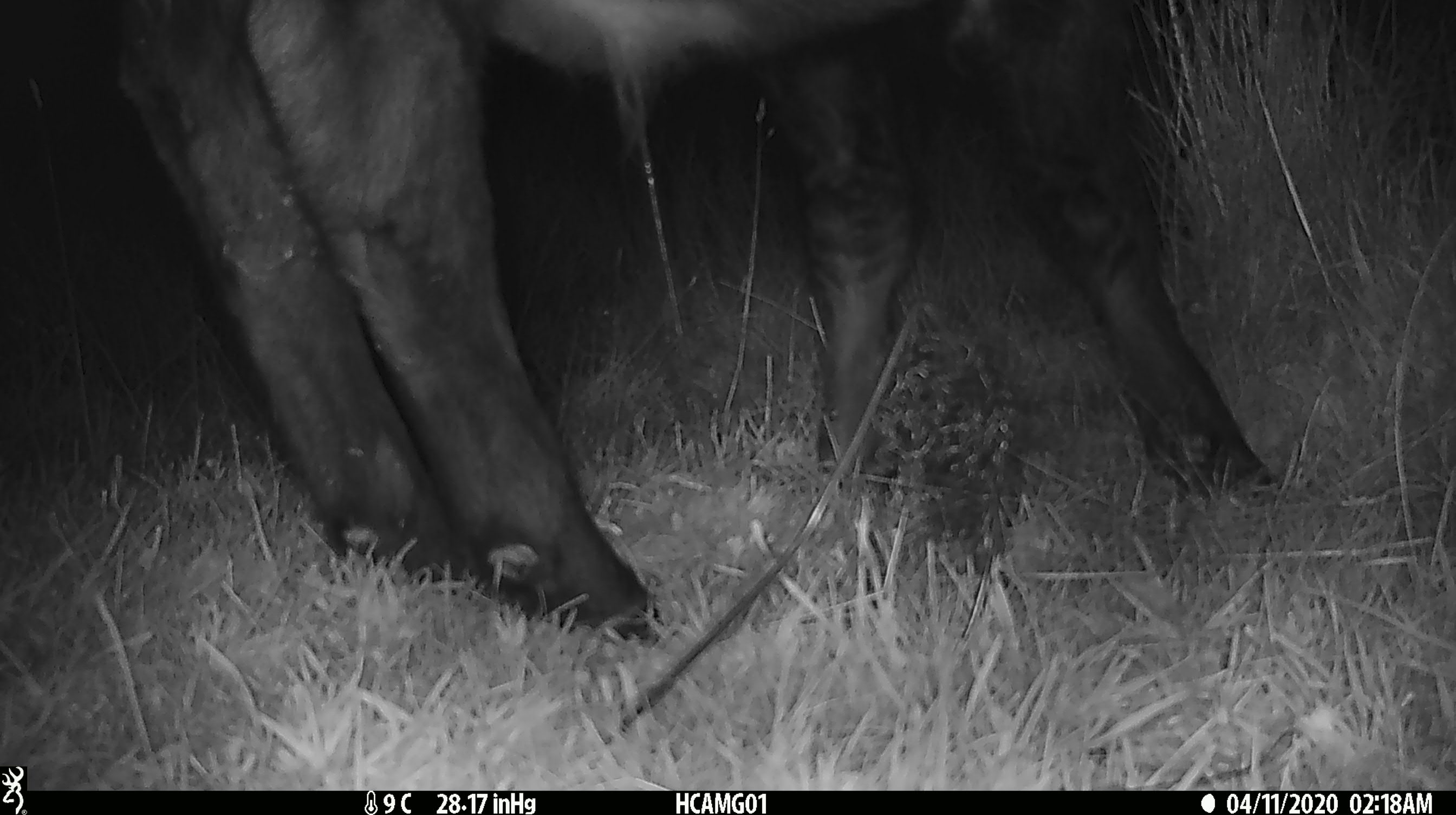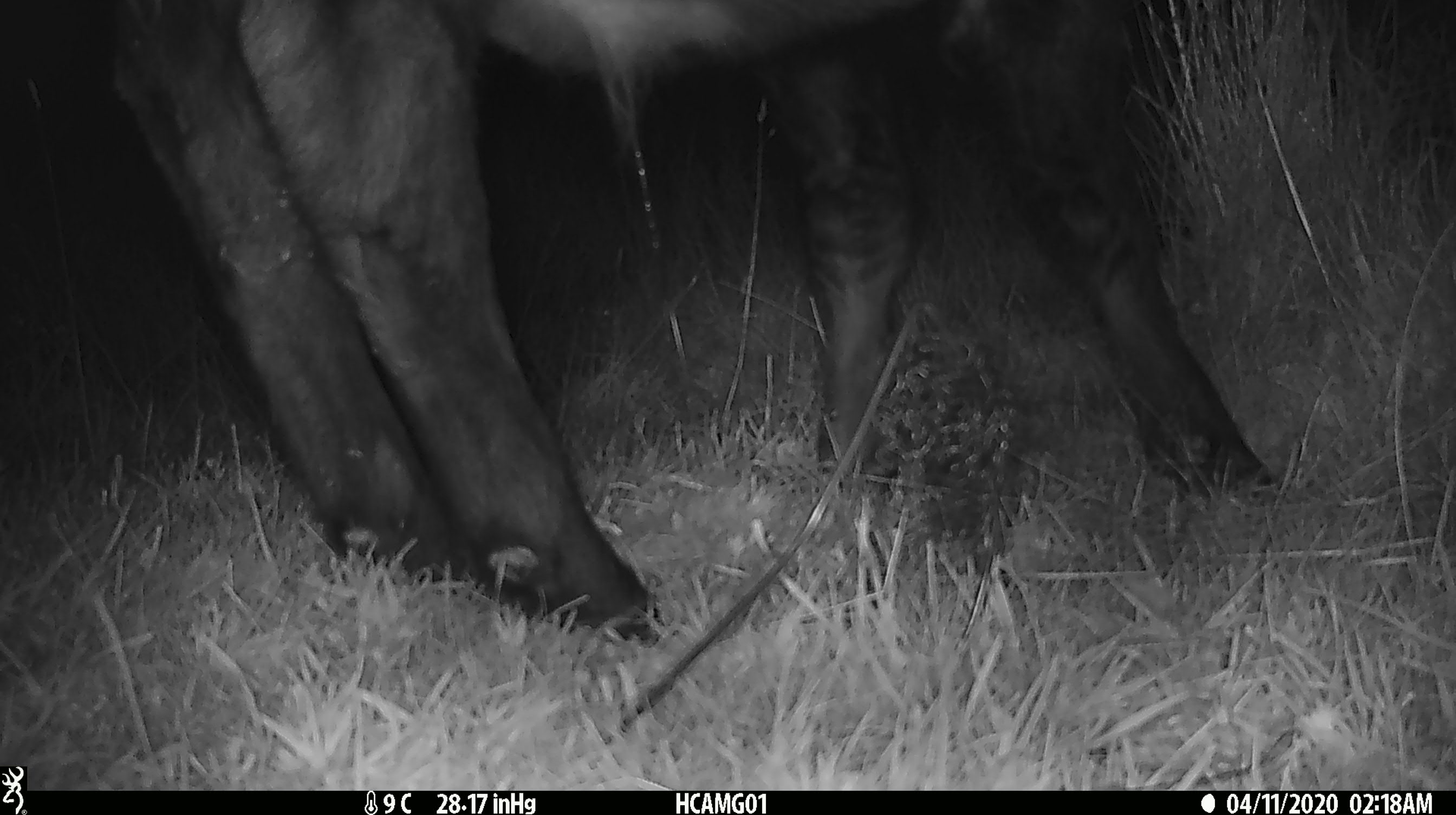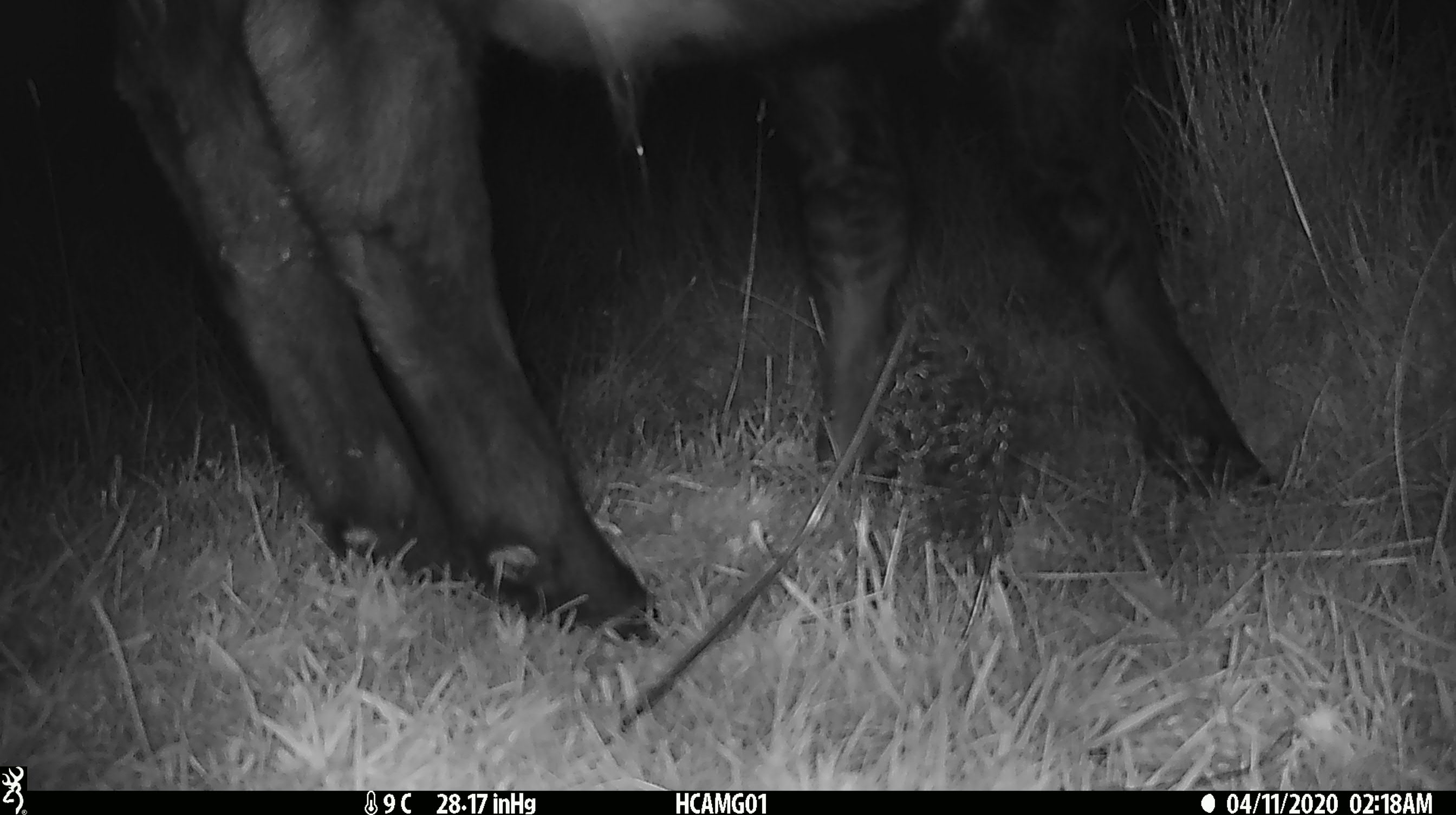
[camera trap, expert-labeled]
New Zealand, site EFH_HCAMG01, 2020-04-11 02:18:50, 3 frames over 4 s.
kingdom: Animalia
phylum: Chordata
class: Mammalia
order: Artiodactyla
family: Bovidae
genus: Bos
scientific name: Bos taurus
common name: domestic cow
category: cow